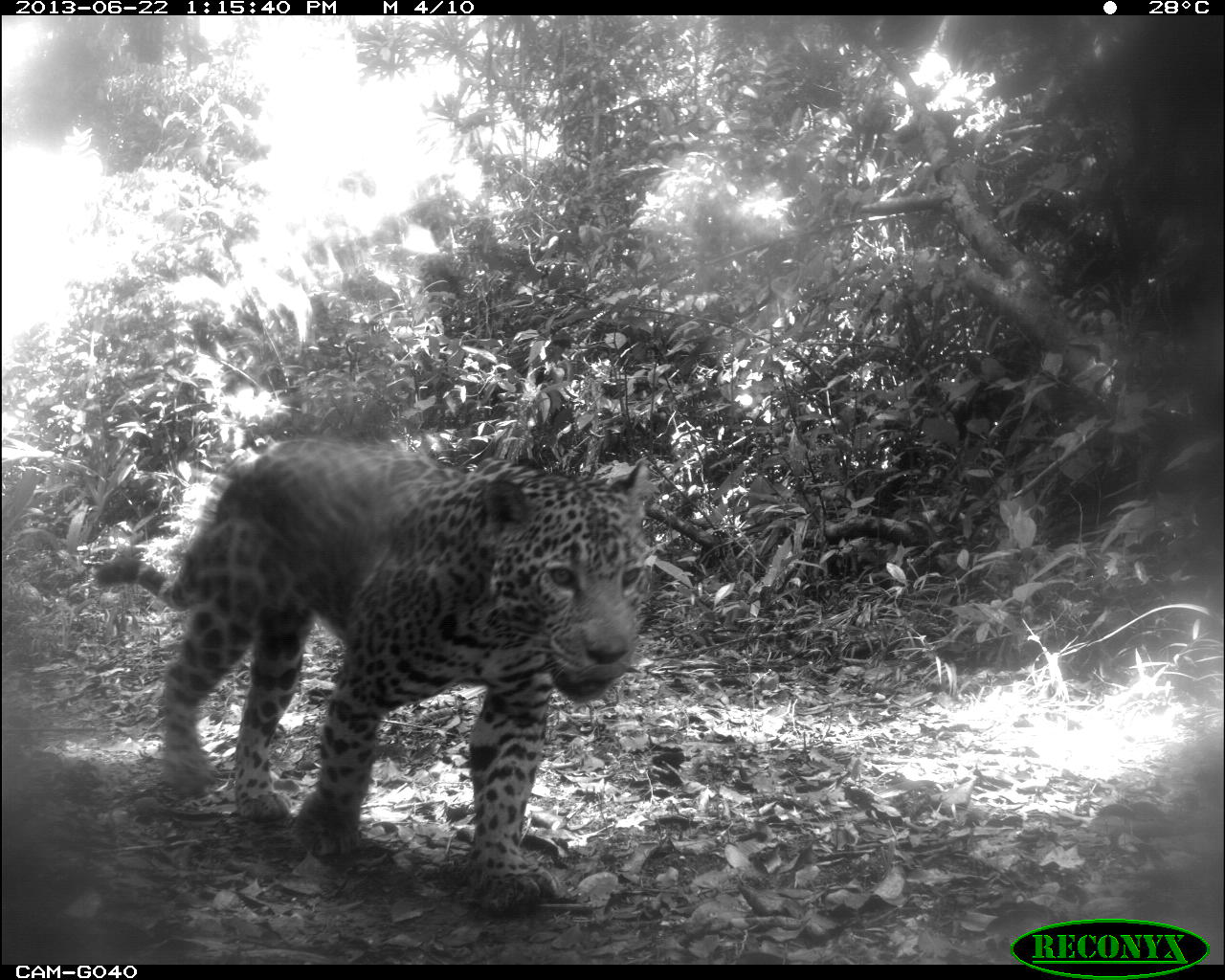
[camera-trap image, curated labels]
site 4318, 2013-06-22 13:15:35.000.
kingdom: Animalia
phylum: Chordata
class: Mammalia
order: Carnivora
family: Felidae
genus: Panthera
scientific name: Panthera onca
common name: jaguar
Panthera onca (jaguar), count 1, sex male.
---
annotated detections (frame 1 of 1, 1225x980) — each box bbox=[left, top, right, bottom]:
panthera onca: bbox=[89, 431, 664, 916]